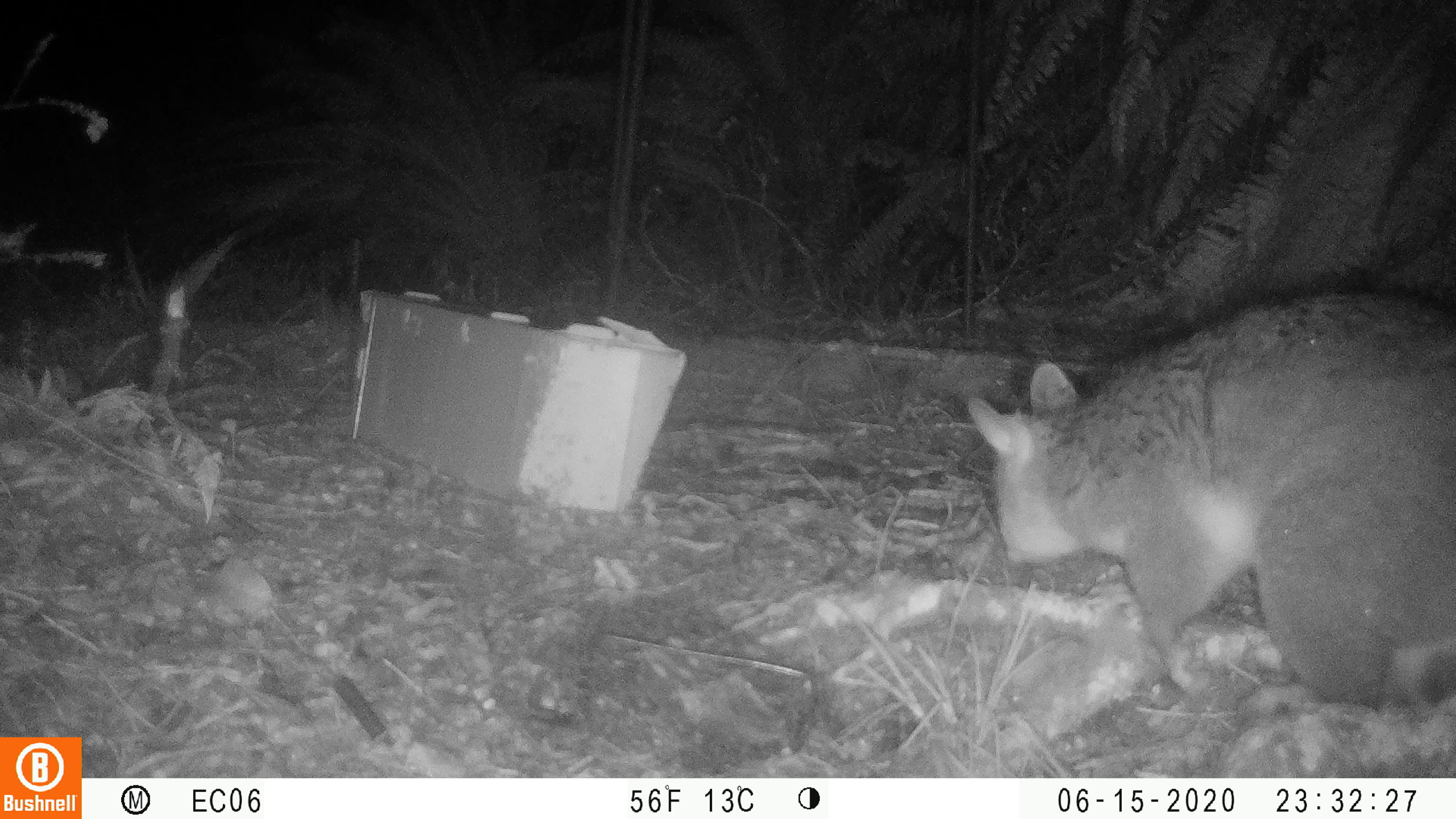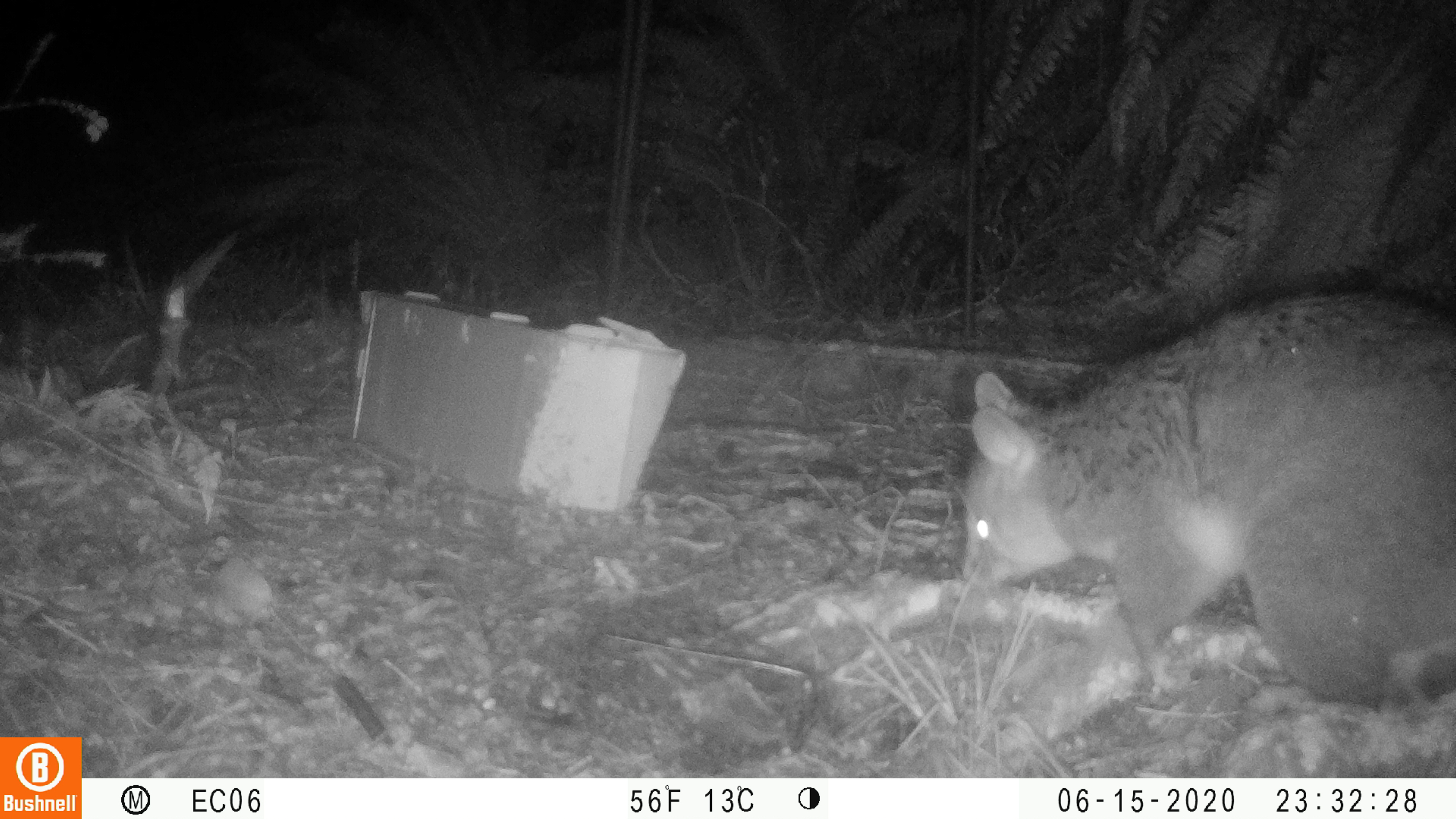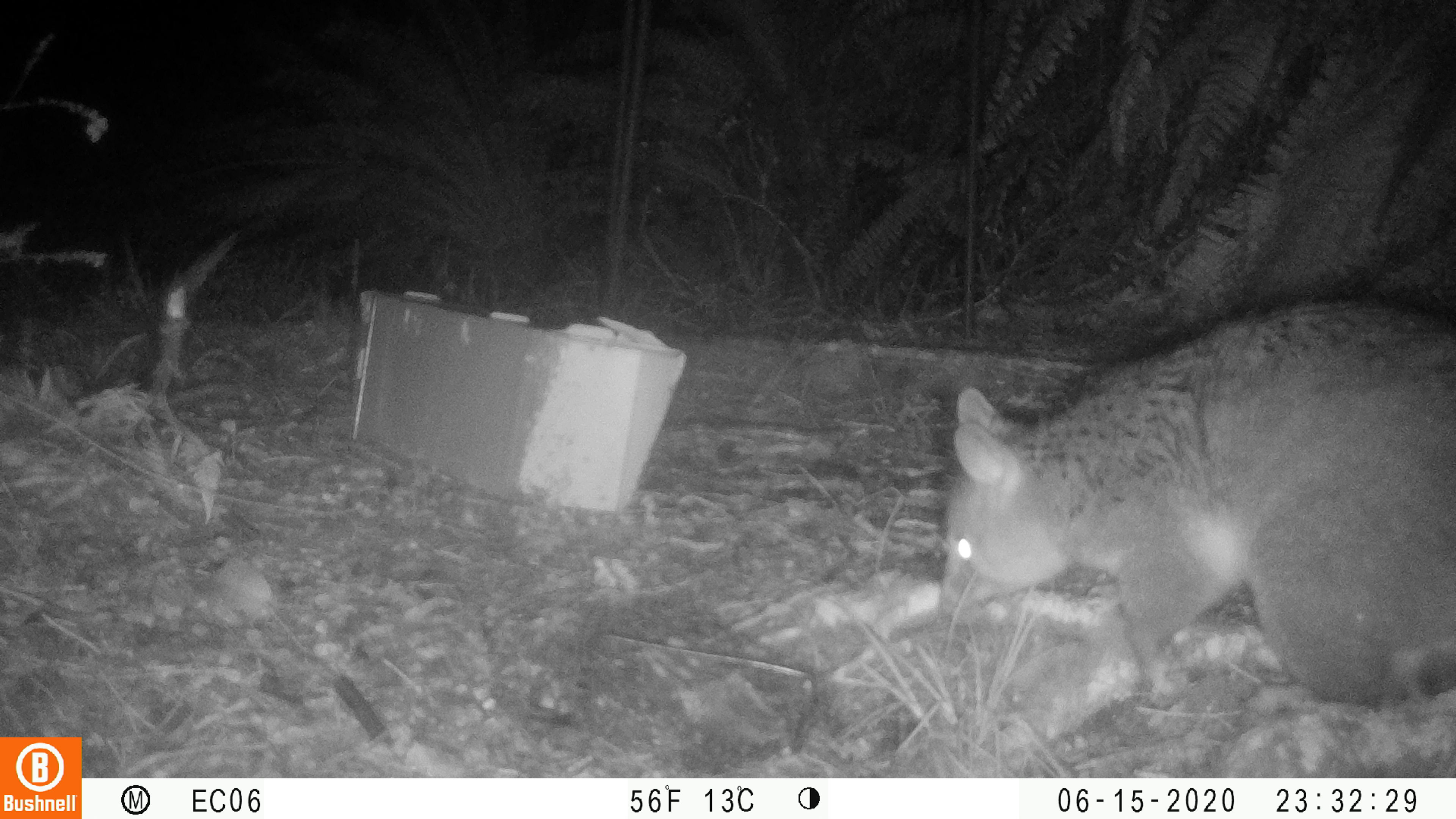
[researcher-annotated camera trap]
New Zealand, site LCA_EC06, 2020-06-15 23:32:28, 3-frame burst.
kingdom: Animalia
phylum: Chordata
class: Mammalia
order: Diprotodontia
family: Phalangeridae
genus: Trichosurus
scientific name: Trichosurus vulpecula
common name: common brushtail possum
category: possum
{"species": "possum (common brushtail possum) (Trichosurus vulpecula)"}